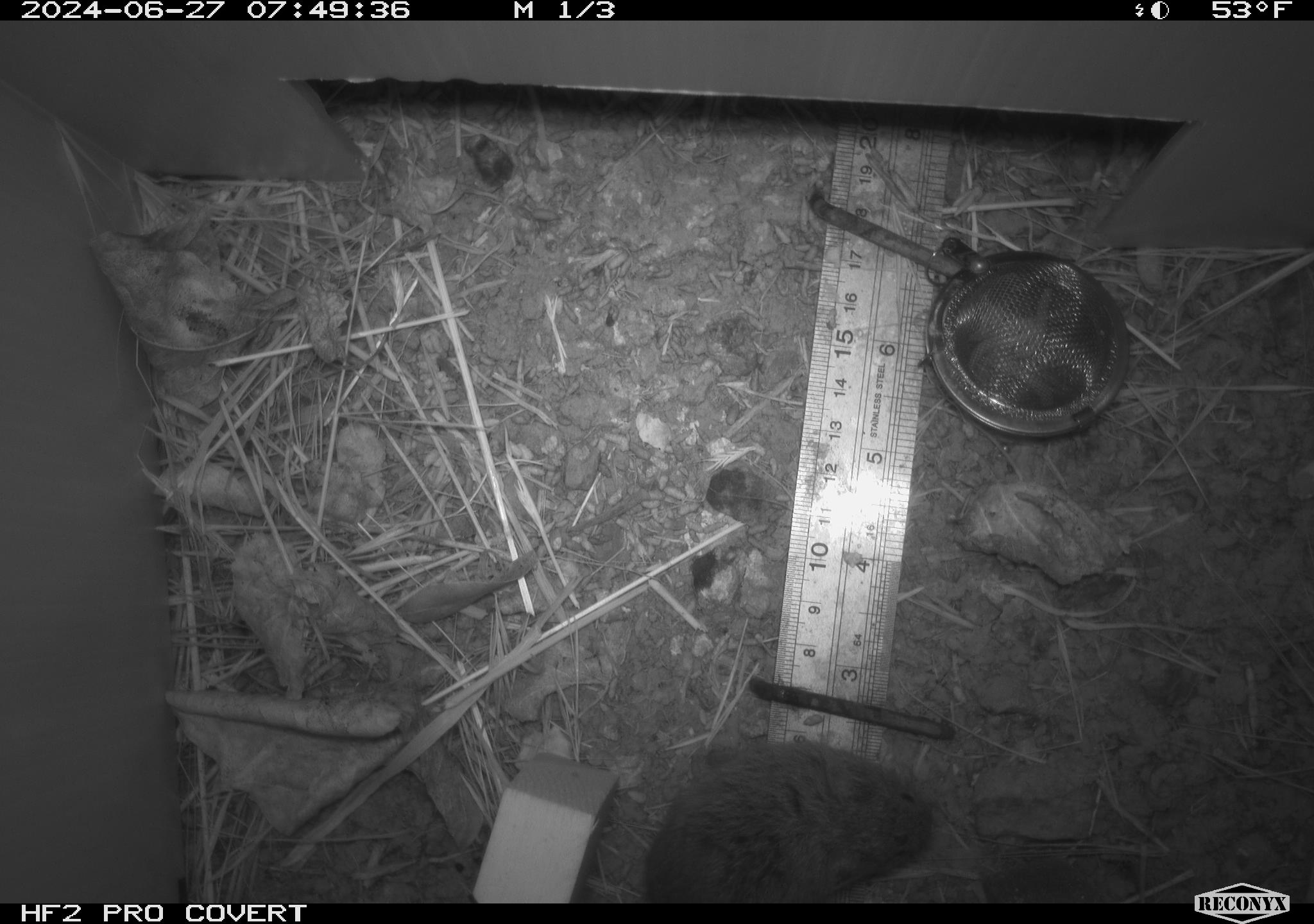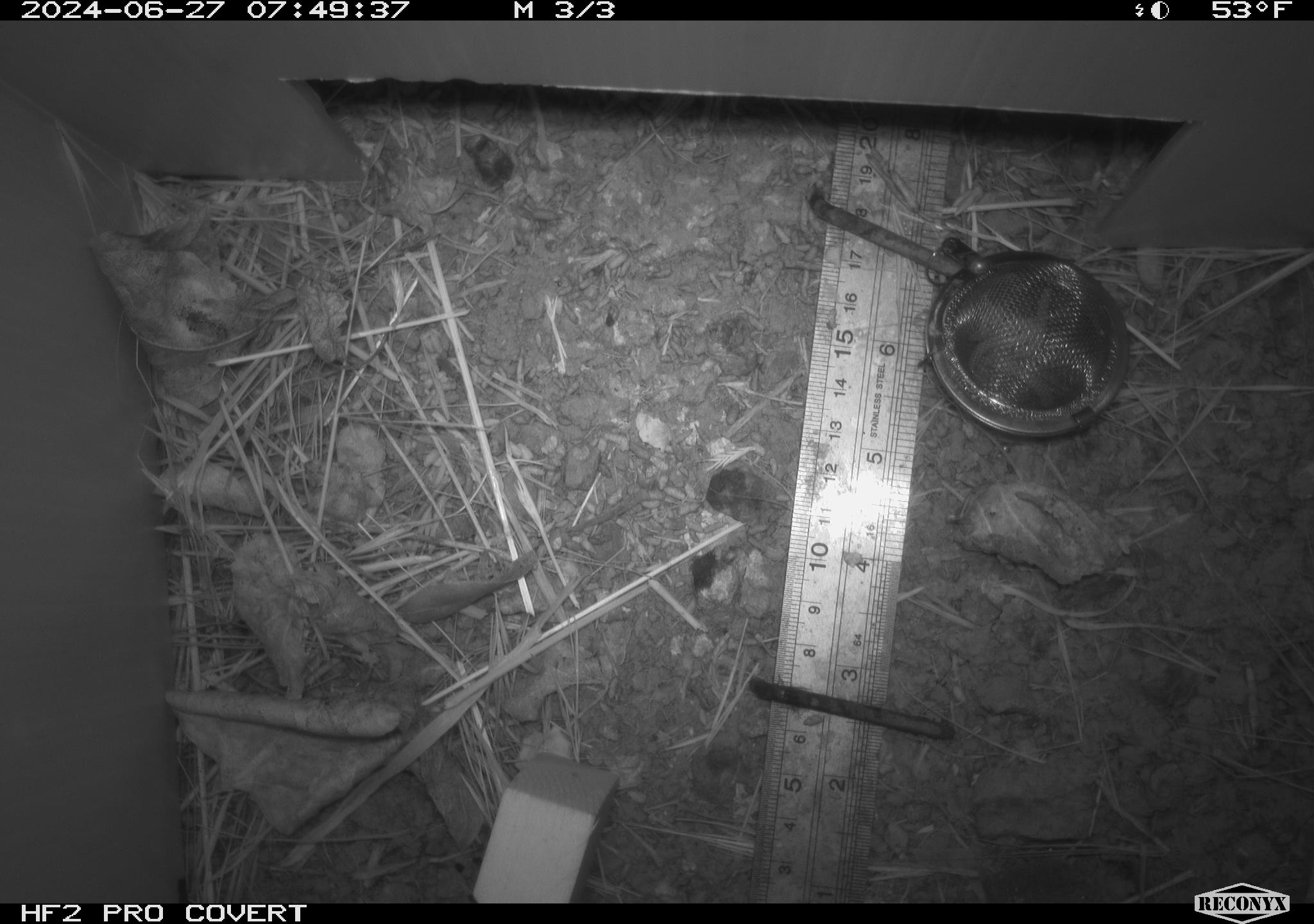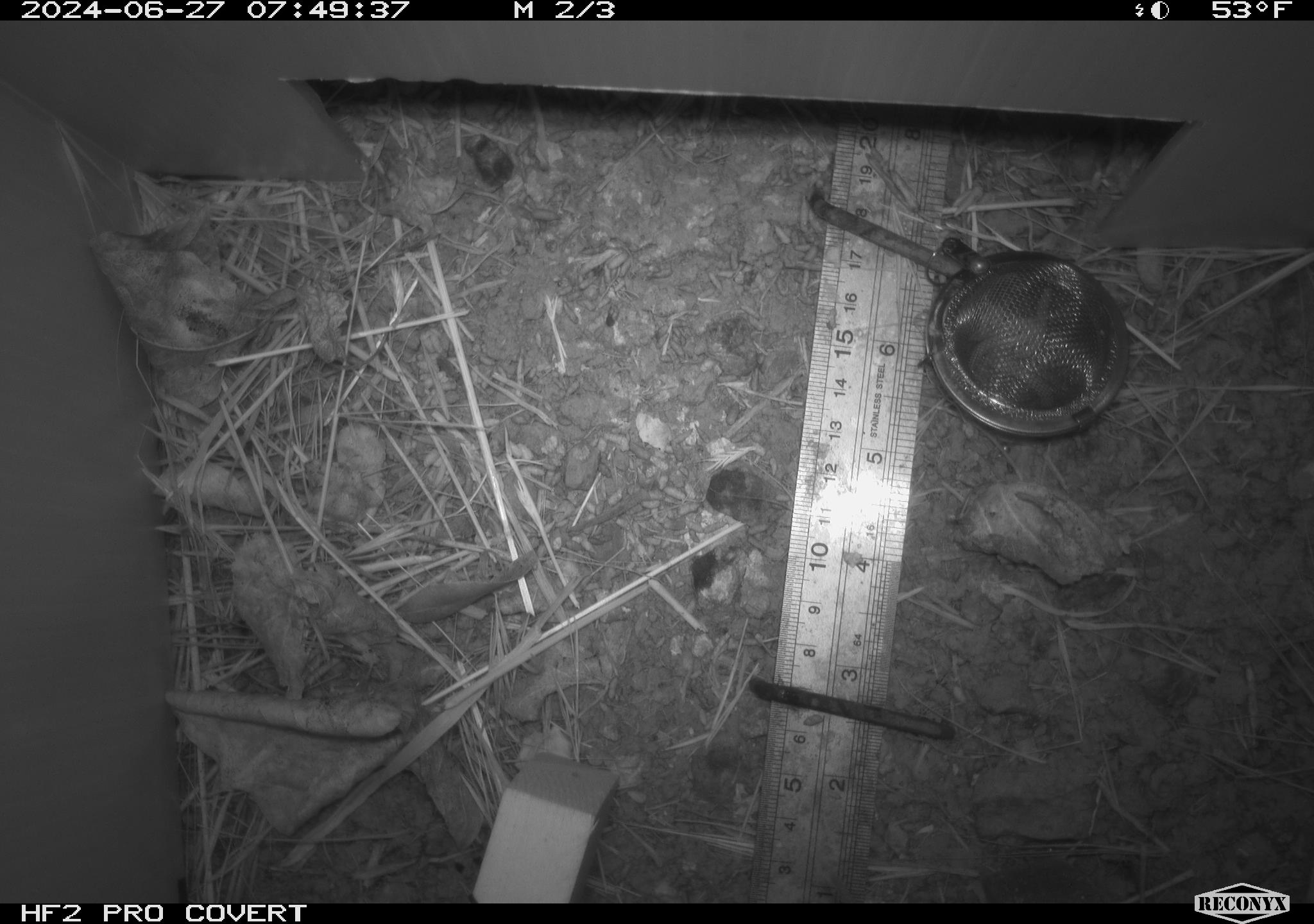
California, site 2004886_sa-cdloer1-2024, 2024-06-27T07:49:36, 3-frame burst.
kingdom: Animalia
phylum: Chordata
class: Mammalia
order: Rodentia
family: Cricetidae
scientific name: Arvicolinae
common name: voles, lemmings, and muskrats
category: arvicolinae subfamily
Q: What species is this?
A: Arvicolinae subfamily (voles, lemmings, and muskrats) (Arvicolinae).